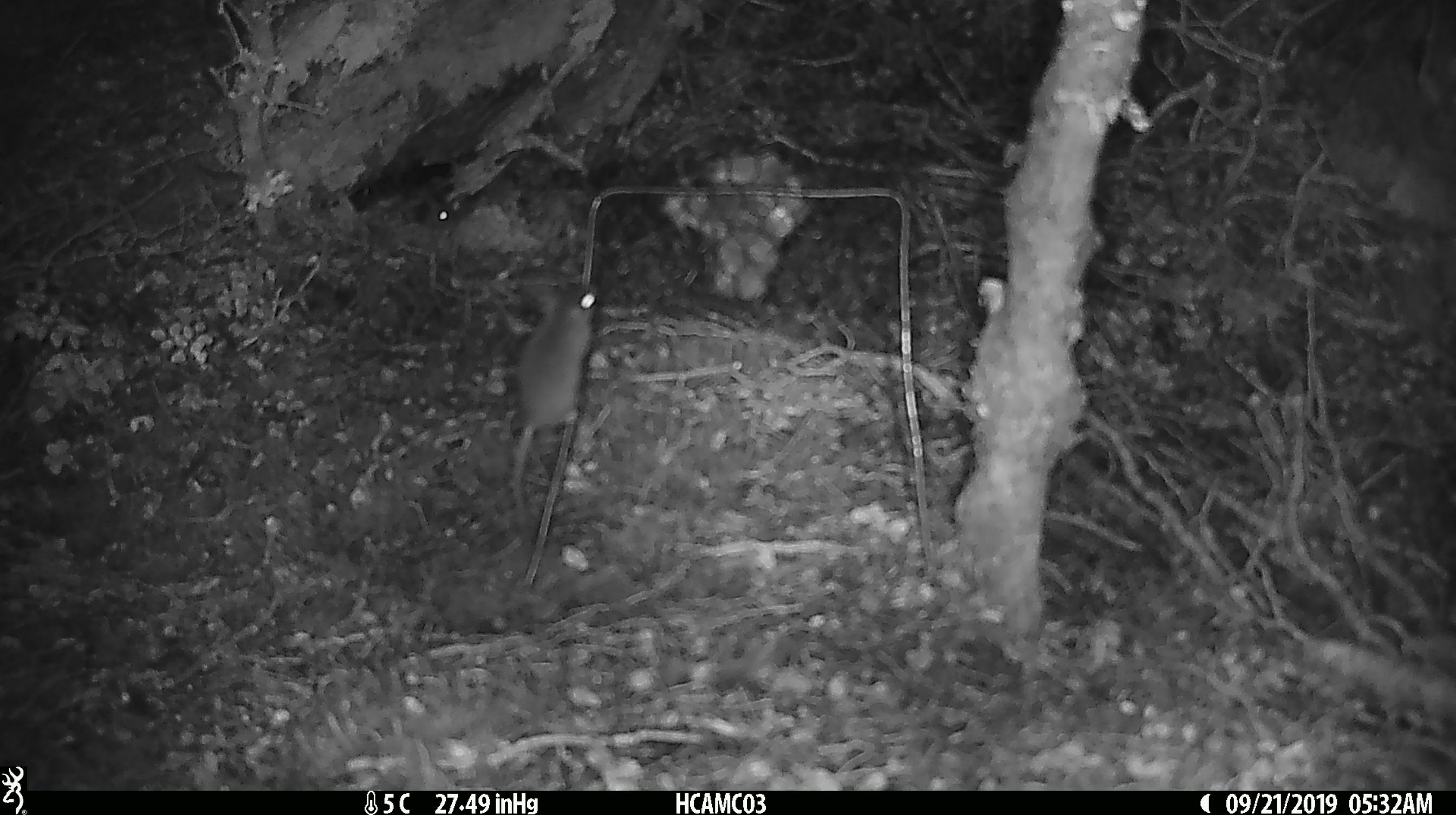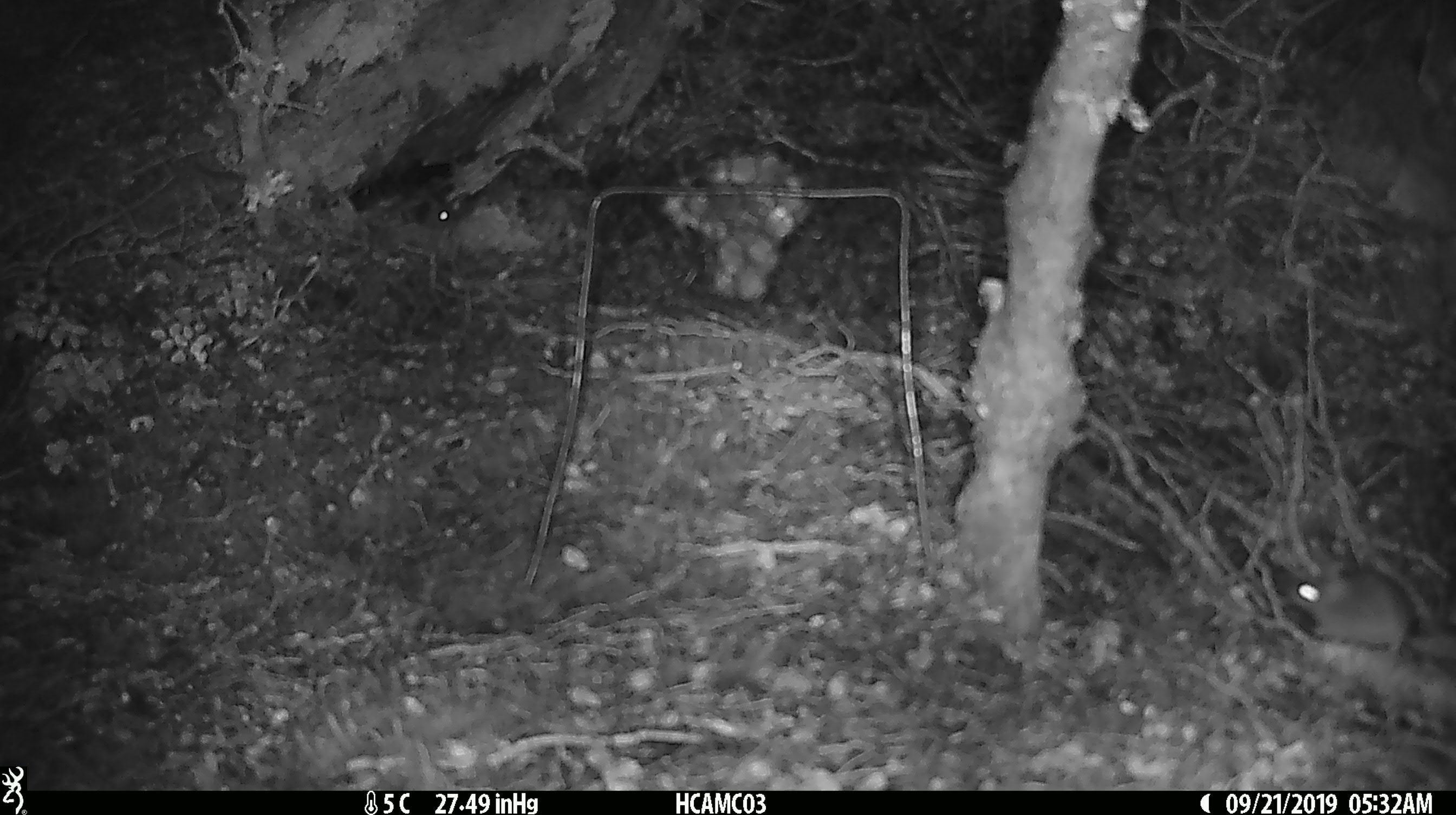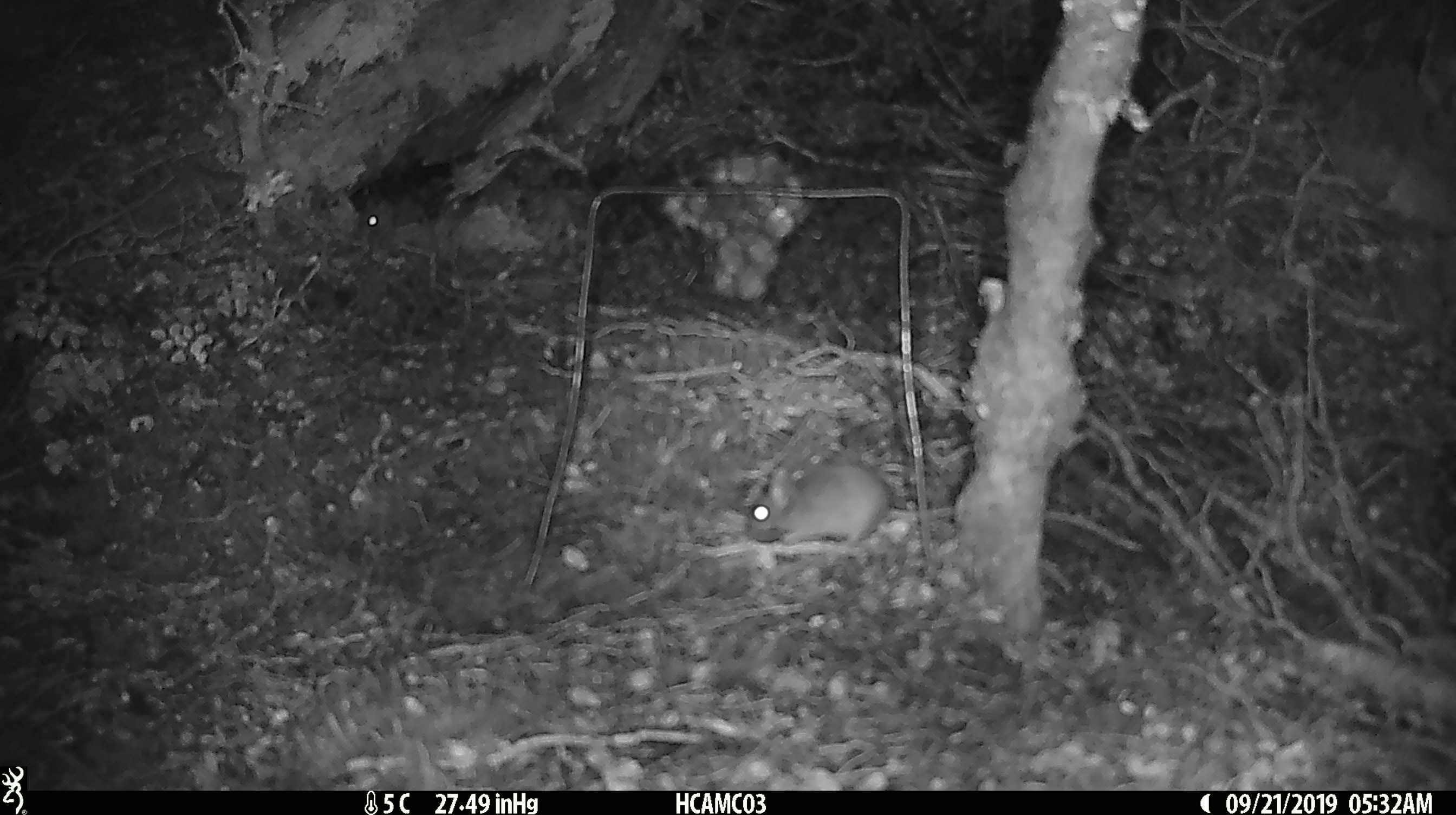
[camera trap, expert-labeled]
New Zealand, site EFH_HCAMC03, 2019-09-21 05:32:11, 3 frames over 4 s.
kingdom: Animalia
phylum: Chordata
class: Mammalia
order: Rodentia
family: Muridae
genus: Mus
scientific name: Mus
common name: mouse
Mouse (Mus).